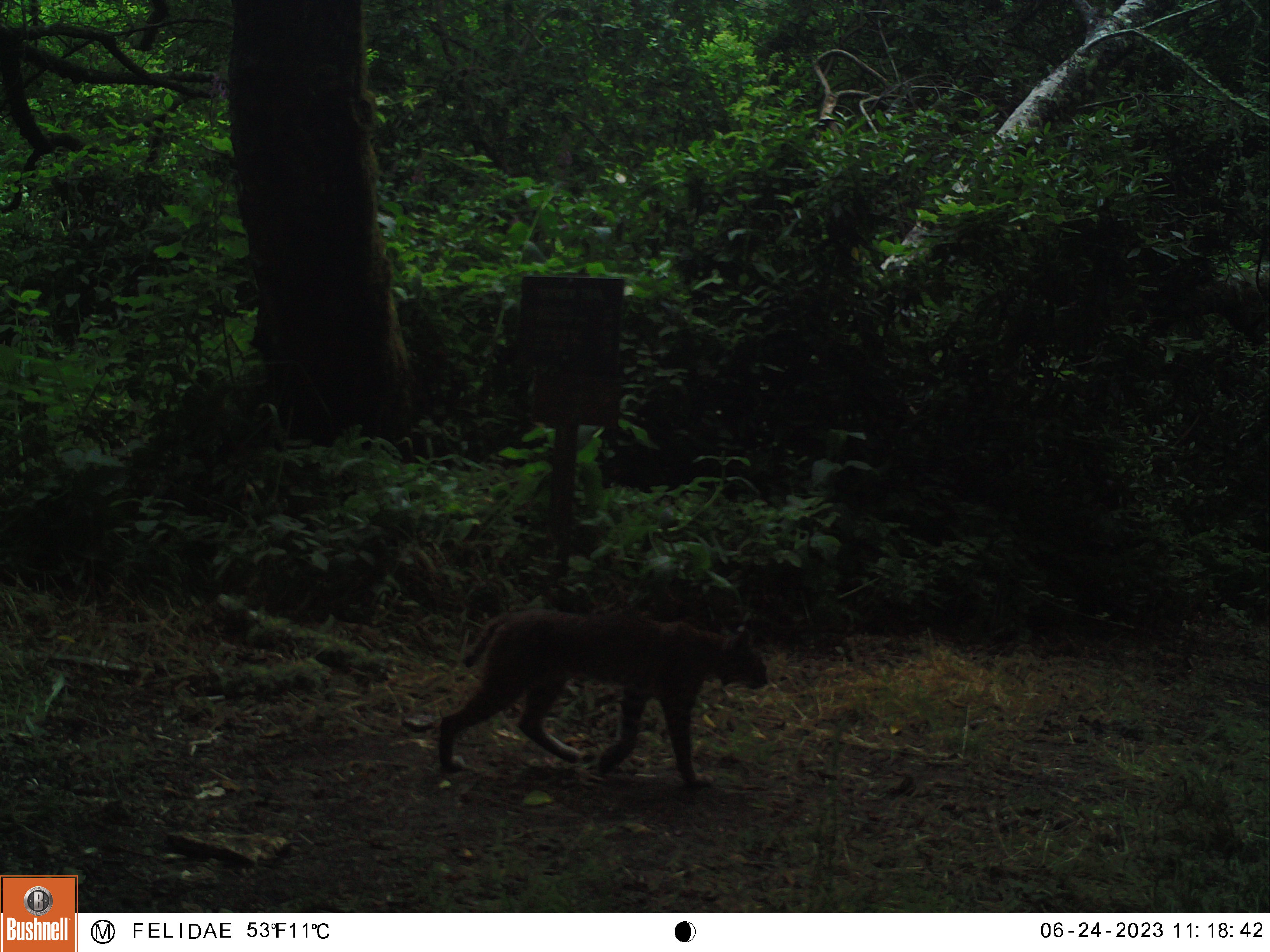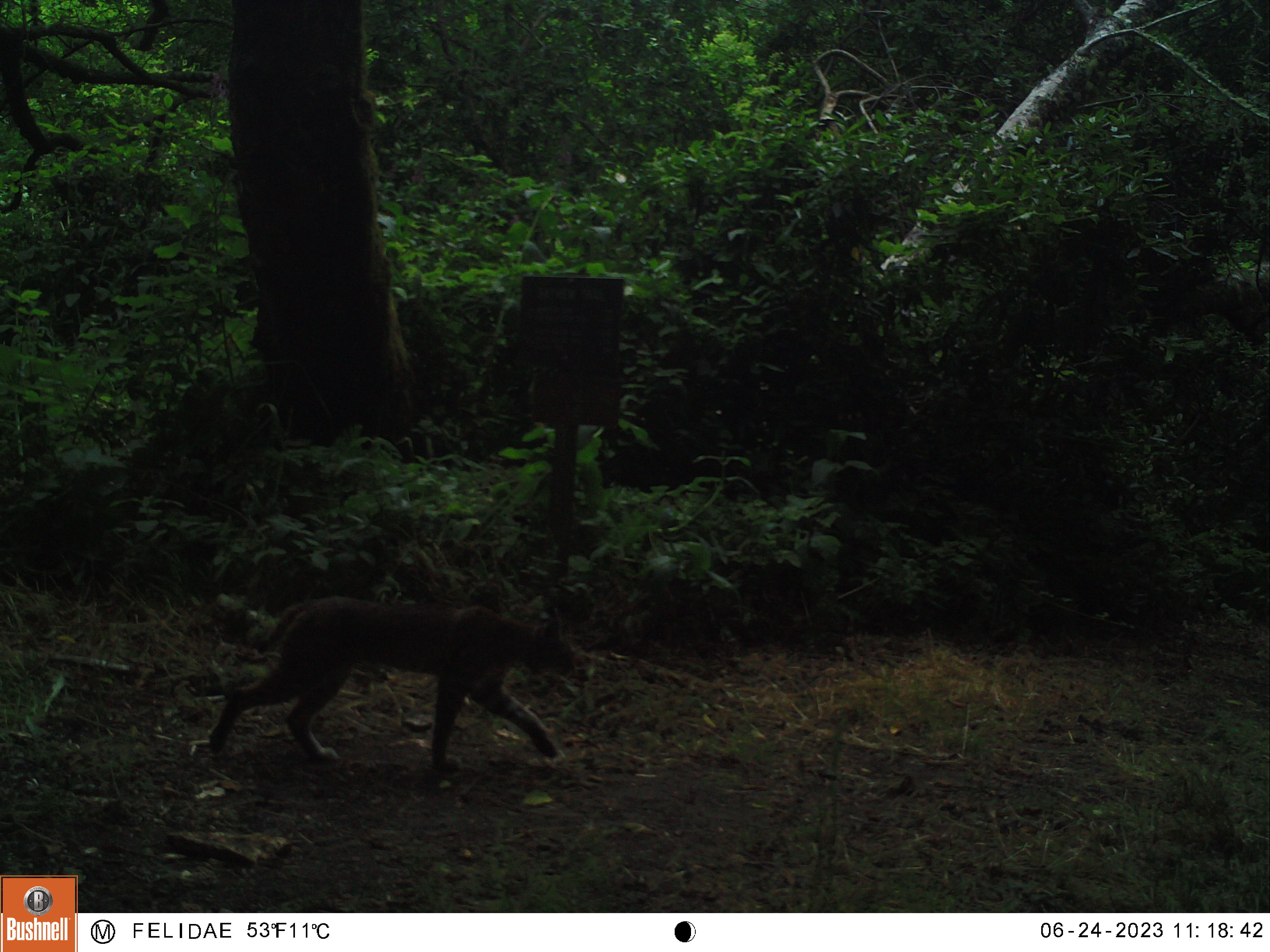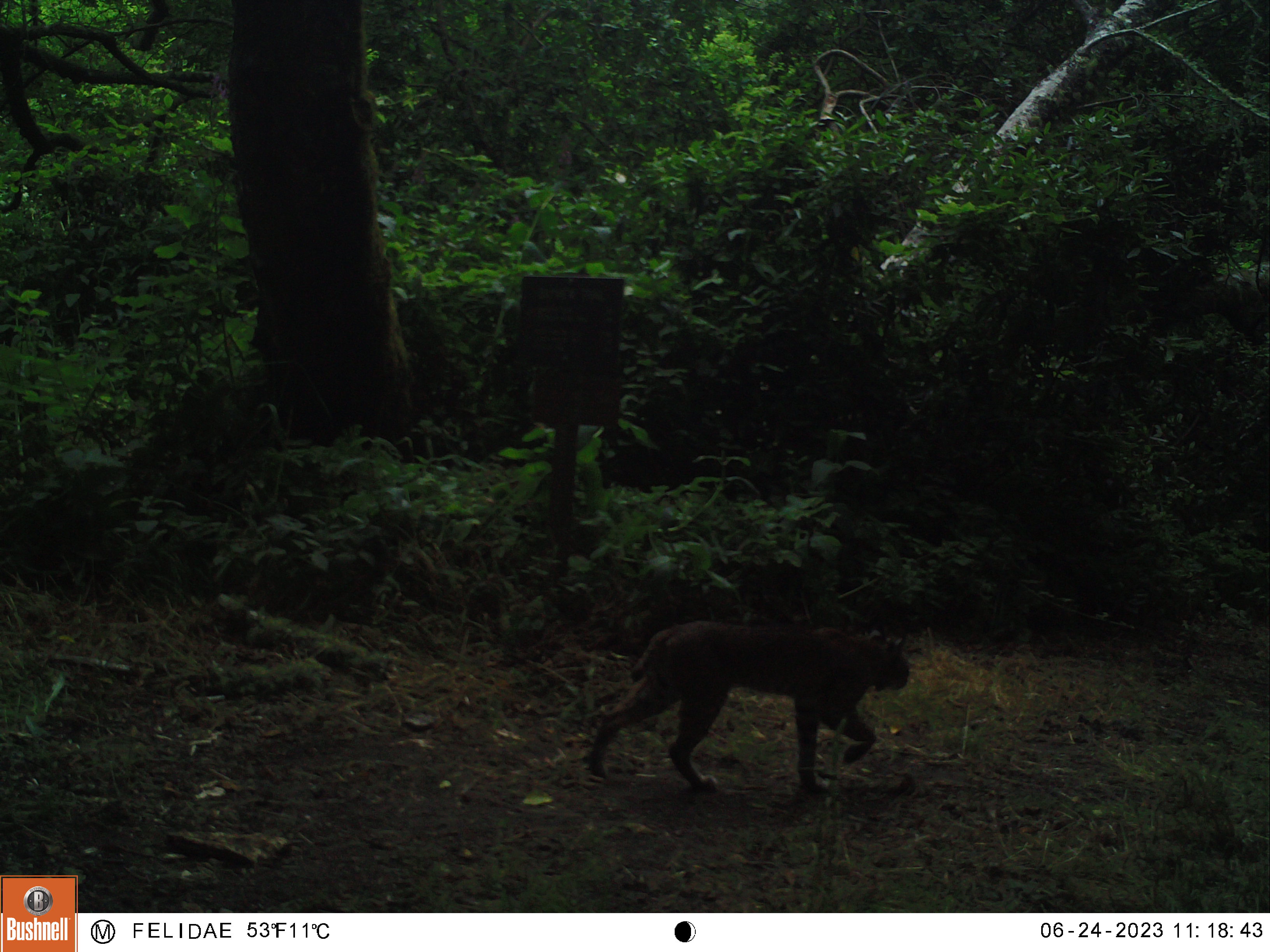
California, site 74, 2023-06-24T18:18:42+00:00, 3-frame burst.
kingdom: Animalia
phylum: Chordata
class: Mammalia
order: Carnivora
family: Felidae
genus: Lynx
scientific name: Lynx rufus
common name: bobcat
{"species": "bobcat (Lynx rufus)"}